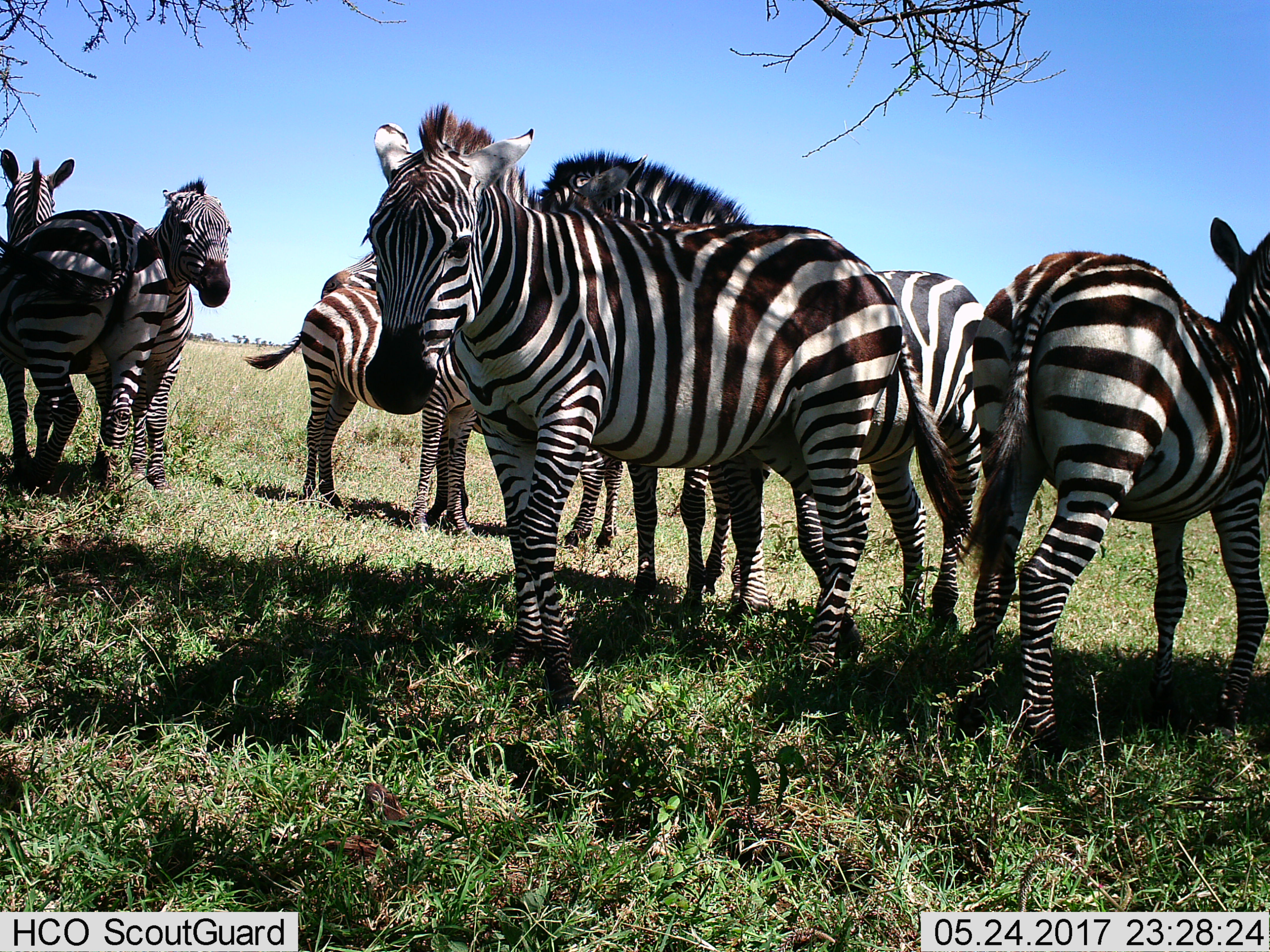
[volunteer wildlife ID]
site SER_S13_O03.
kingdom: Animalia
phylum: Chordata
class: Mammalia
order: Perissodactyla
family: Equidae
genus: Equus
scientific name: Equus quagga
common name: plains zebra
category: zebraplains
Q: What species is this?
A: Zebraplains (plains zebra) (Equus quagga).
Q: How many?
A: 7.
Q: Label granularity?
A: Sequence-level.